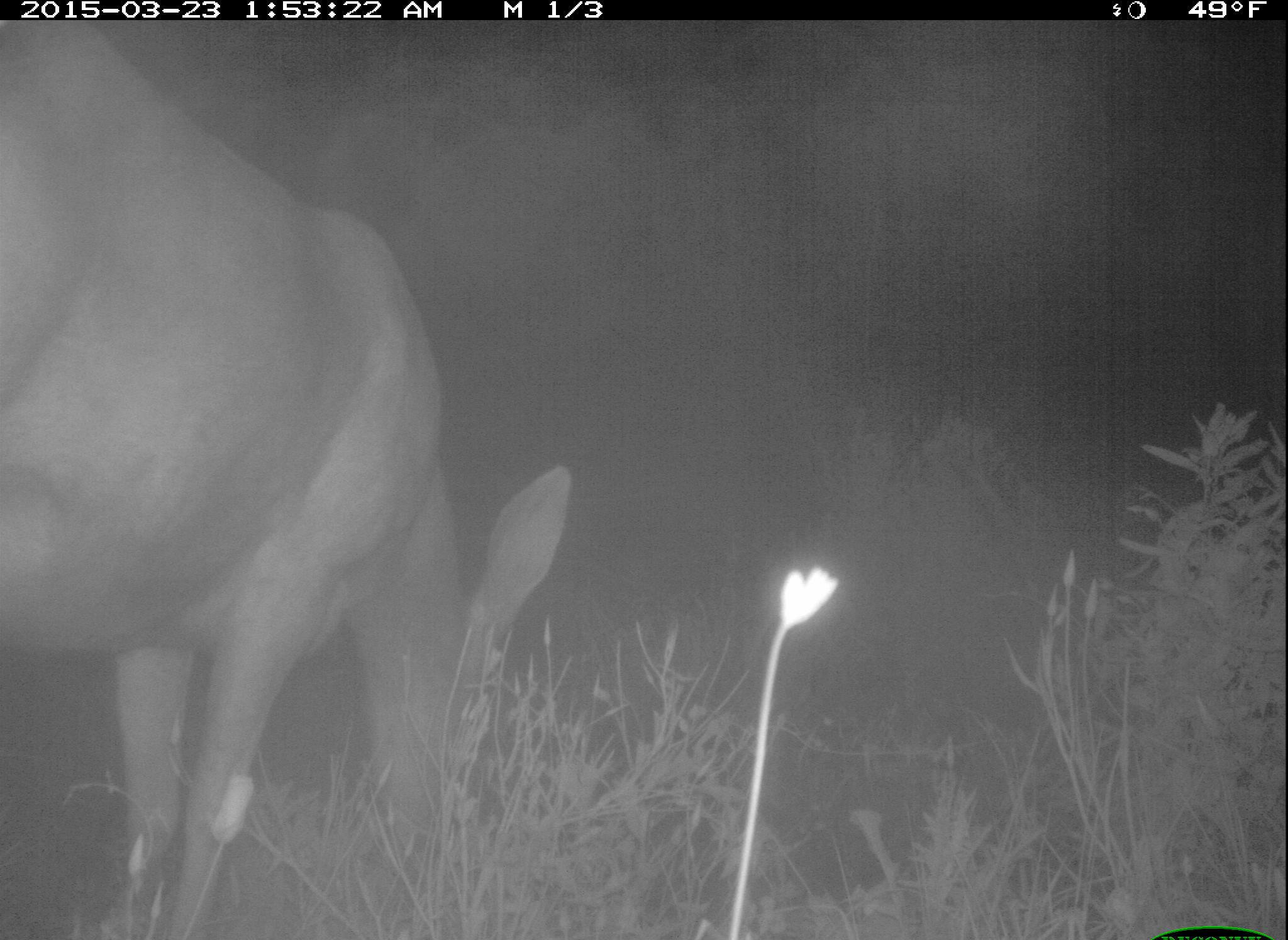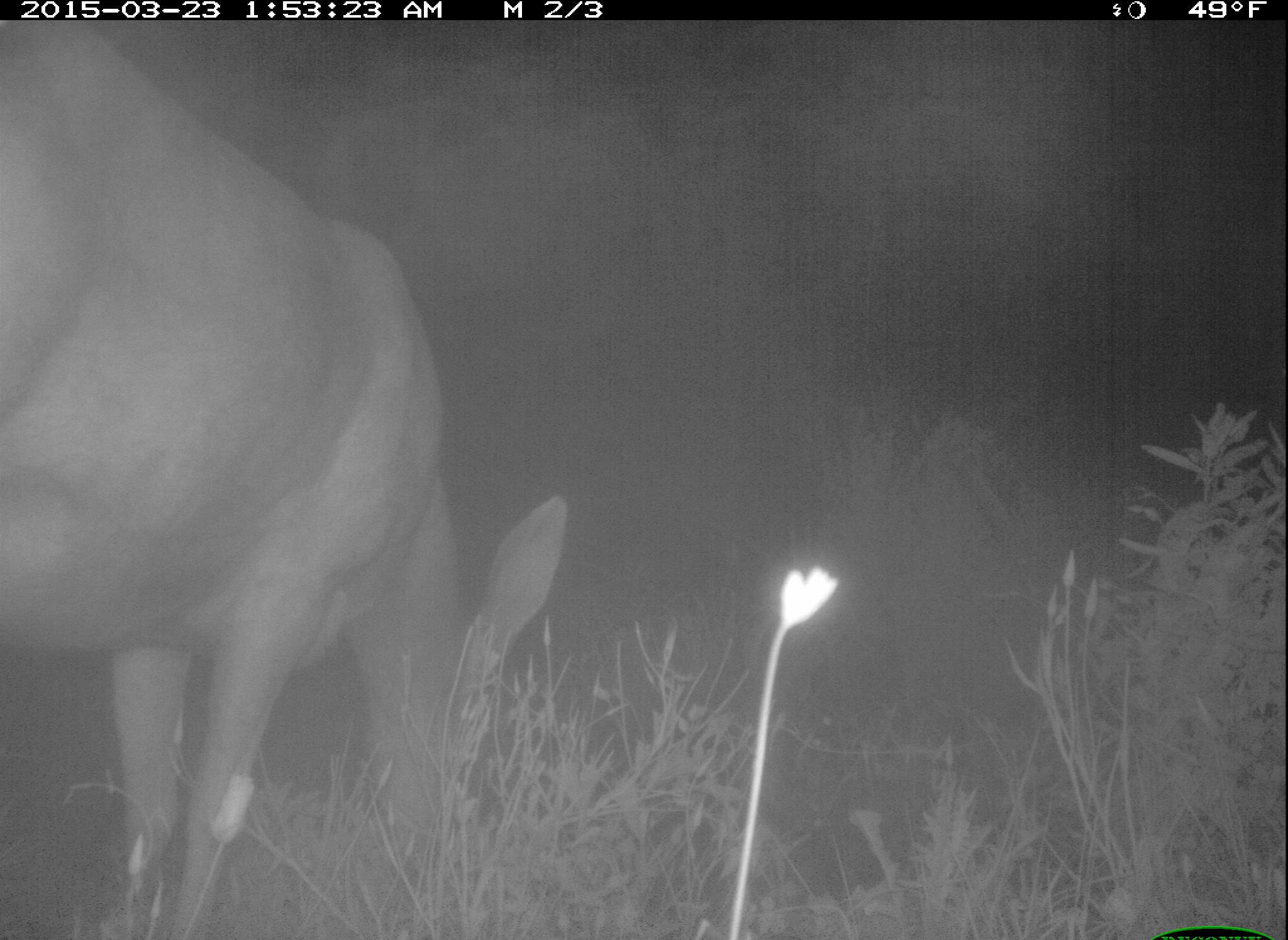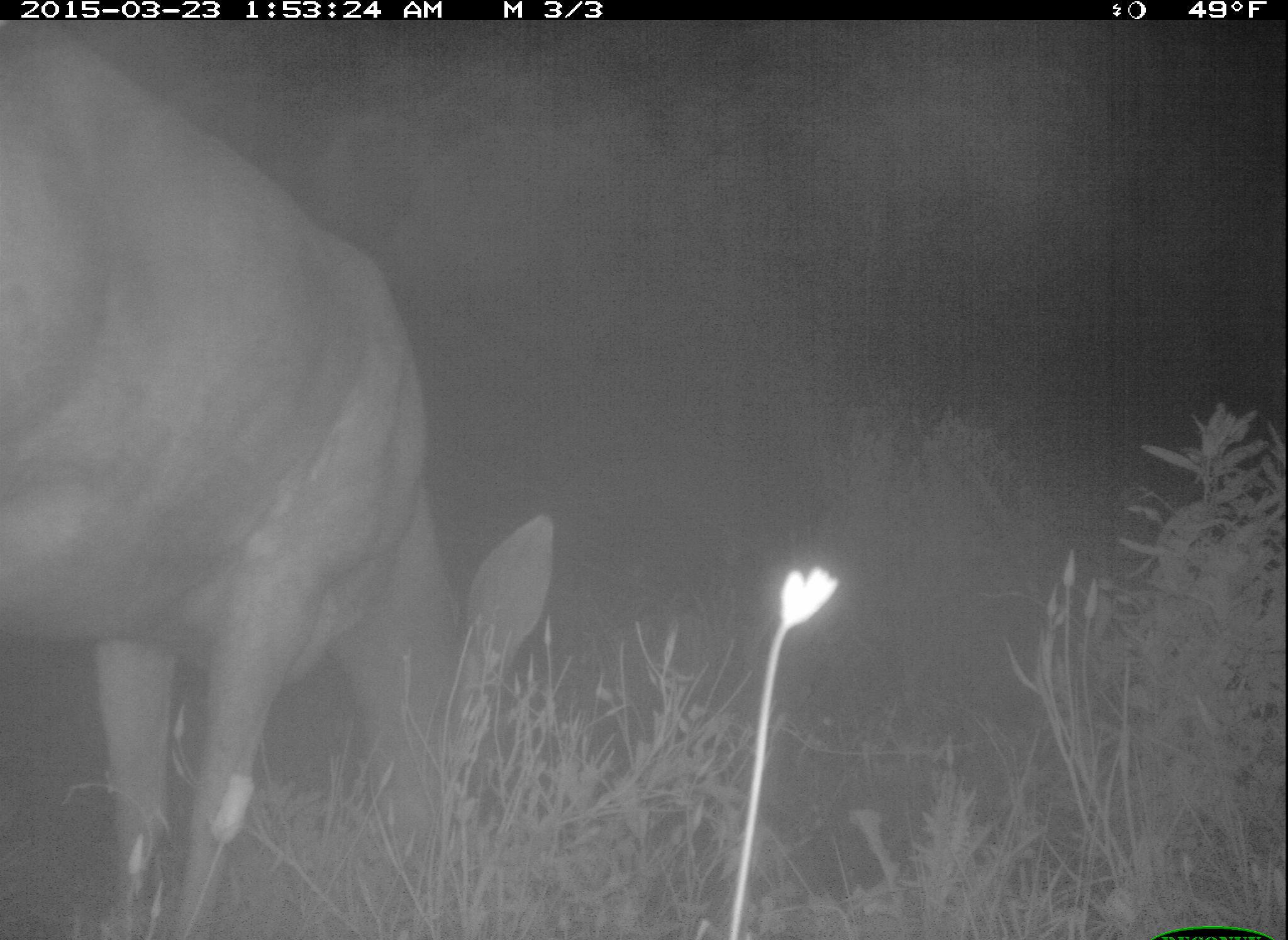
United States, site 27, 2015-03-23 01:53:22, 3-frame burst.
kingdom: Animalia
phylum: Chordata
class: Mammalia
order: Artiodactyla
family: Cervidae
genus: Odocoileus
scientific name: Odocoileus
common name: deer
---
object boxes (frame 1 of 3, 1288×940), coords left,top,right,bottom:
deer: 3,19,575,937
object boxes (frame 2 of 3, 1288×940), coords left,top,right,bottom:
deer: 3,19,575,940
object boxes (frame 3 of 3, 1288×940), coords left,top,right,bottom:
deer: 2,24,549,940